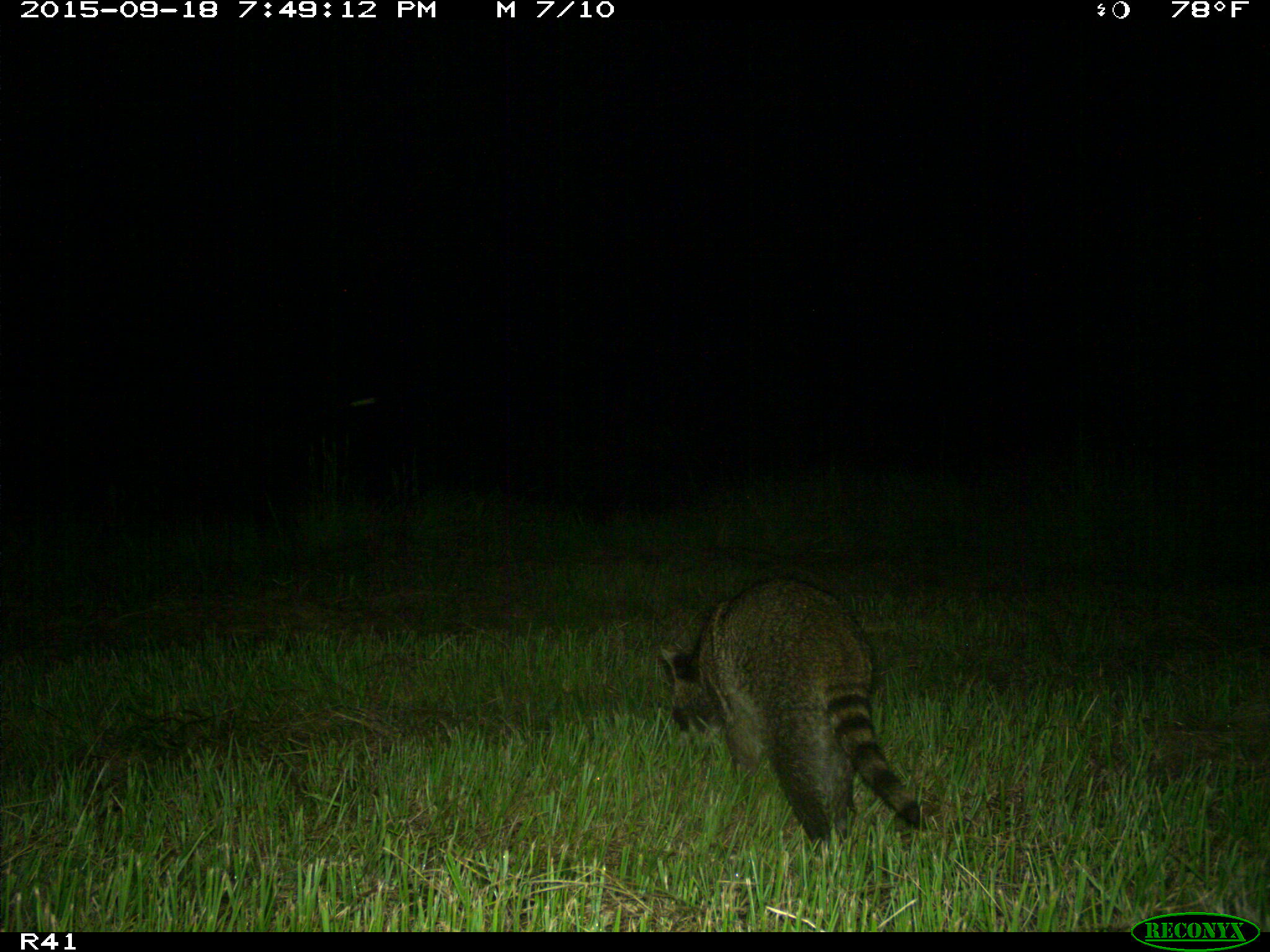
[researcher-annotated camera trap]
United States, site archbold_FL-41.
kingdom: Animalia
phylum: Chordata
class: Mammalia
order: Carnivora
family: Procyonidae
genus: Procyon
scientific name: Procyon lotor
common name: common raccoon